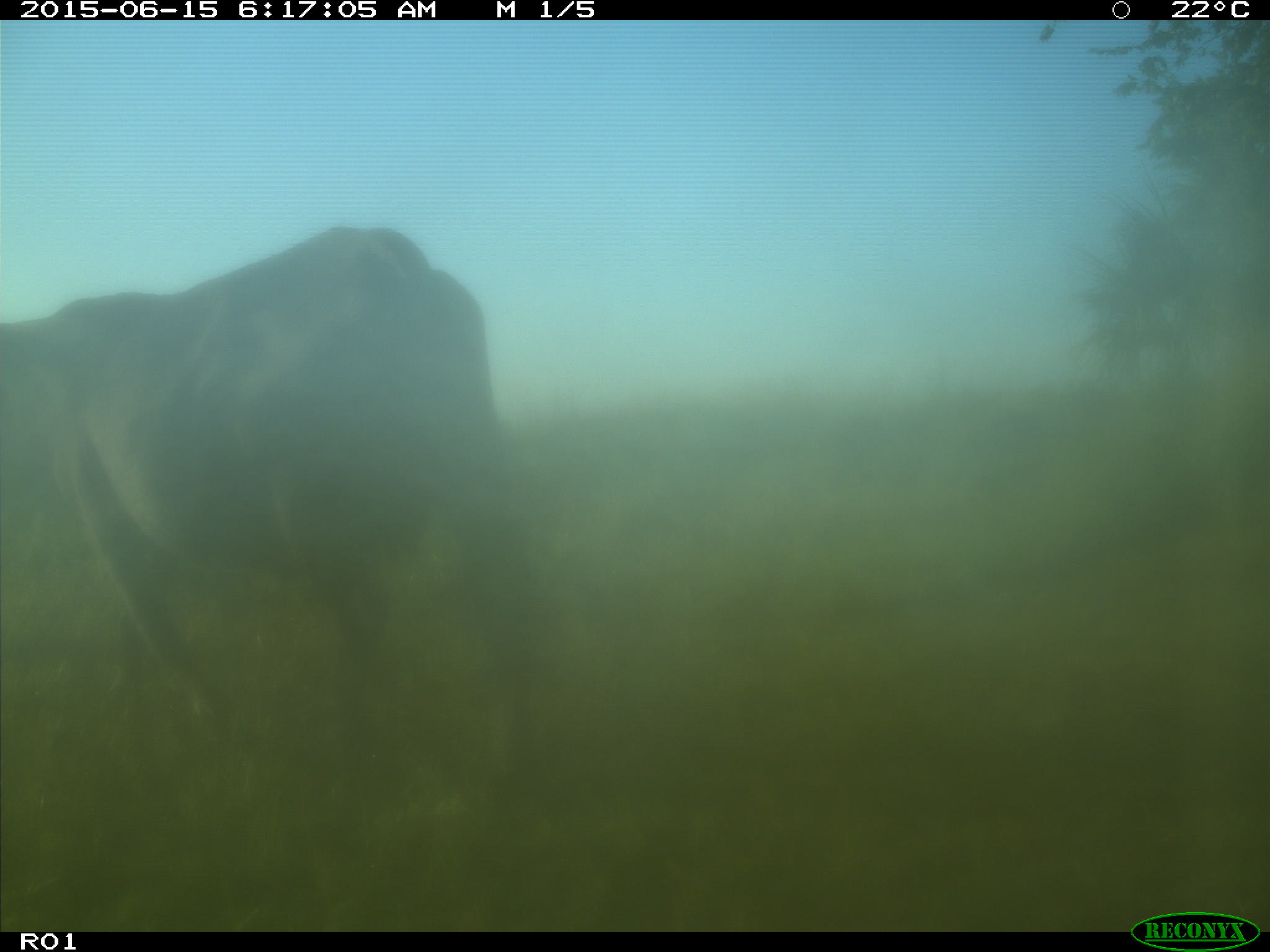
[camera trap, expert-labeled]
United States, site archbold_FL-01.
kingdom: Animalia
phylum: Chordata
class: Mammalia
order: Artiodactyla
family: Bovidae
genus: Bos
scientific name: Bos taurus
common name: domestic cow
Bos taurus (domestic cow).